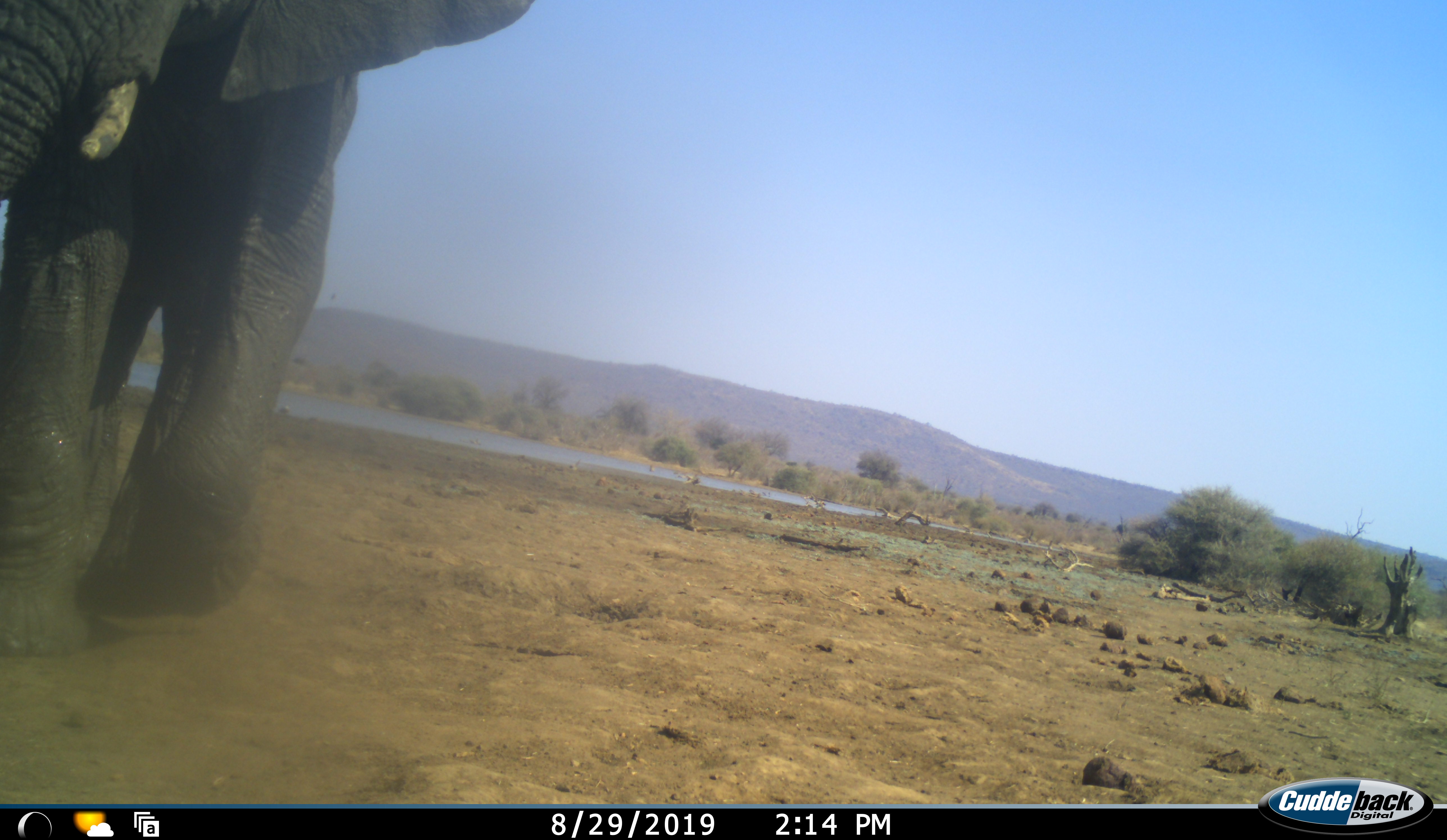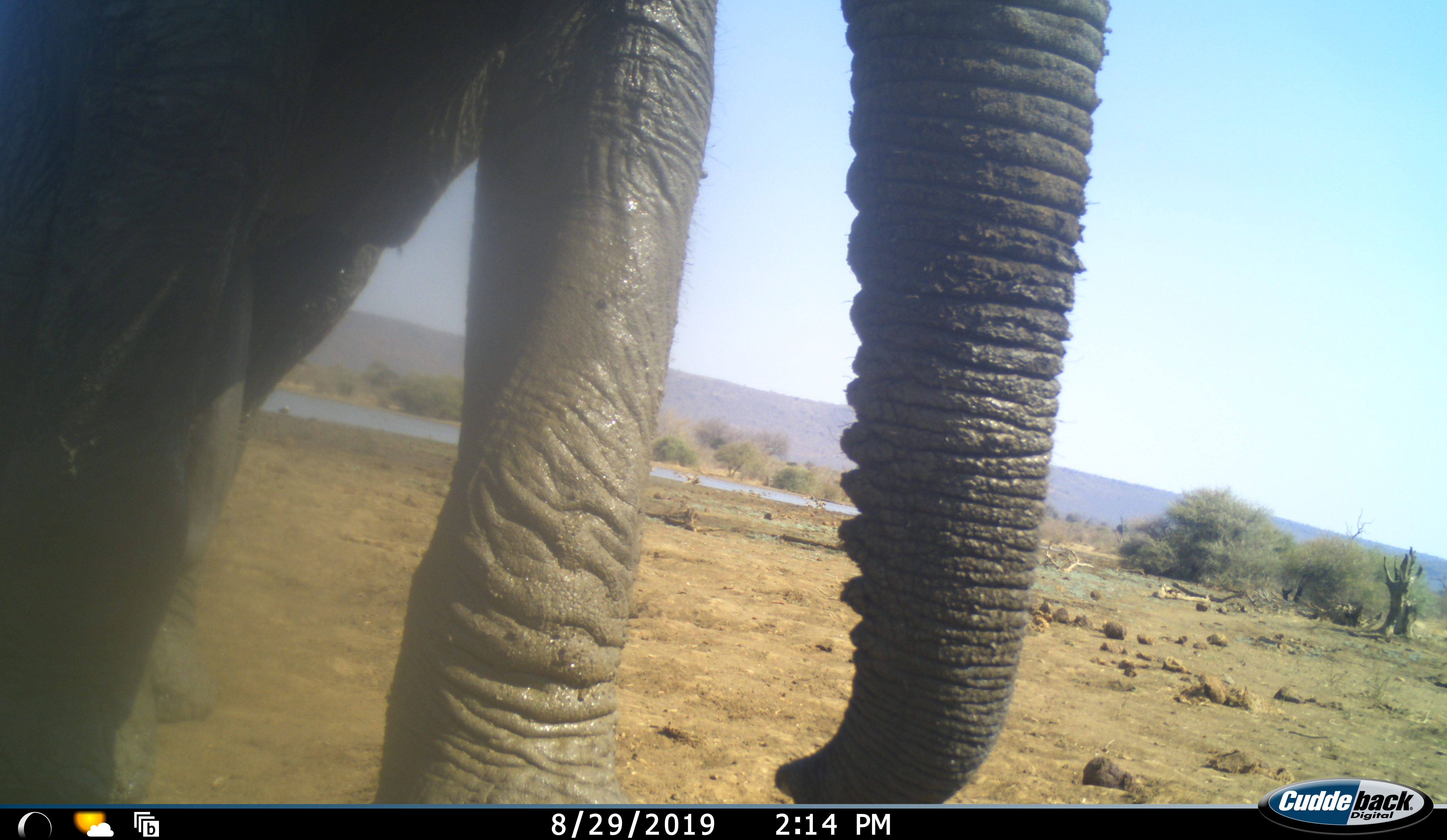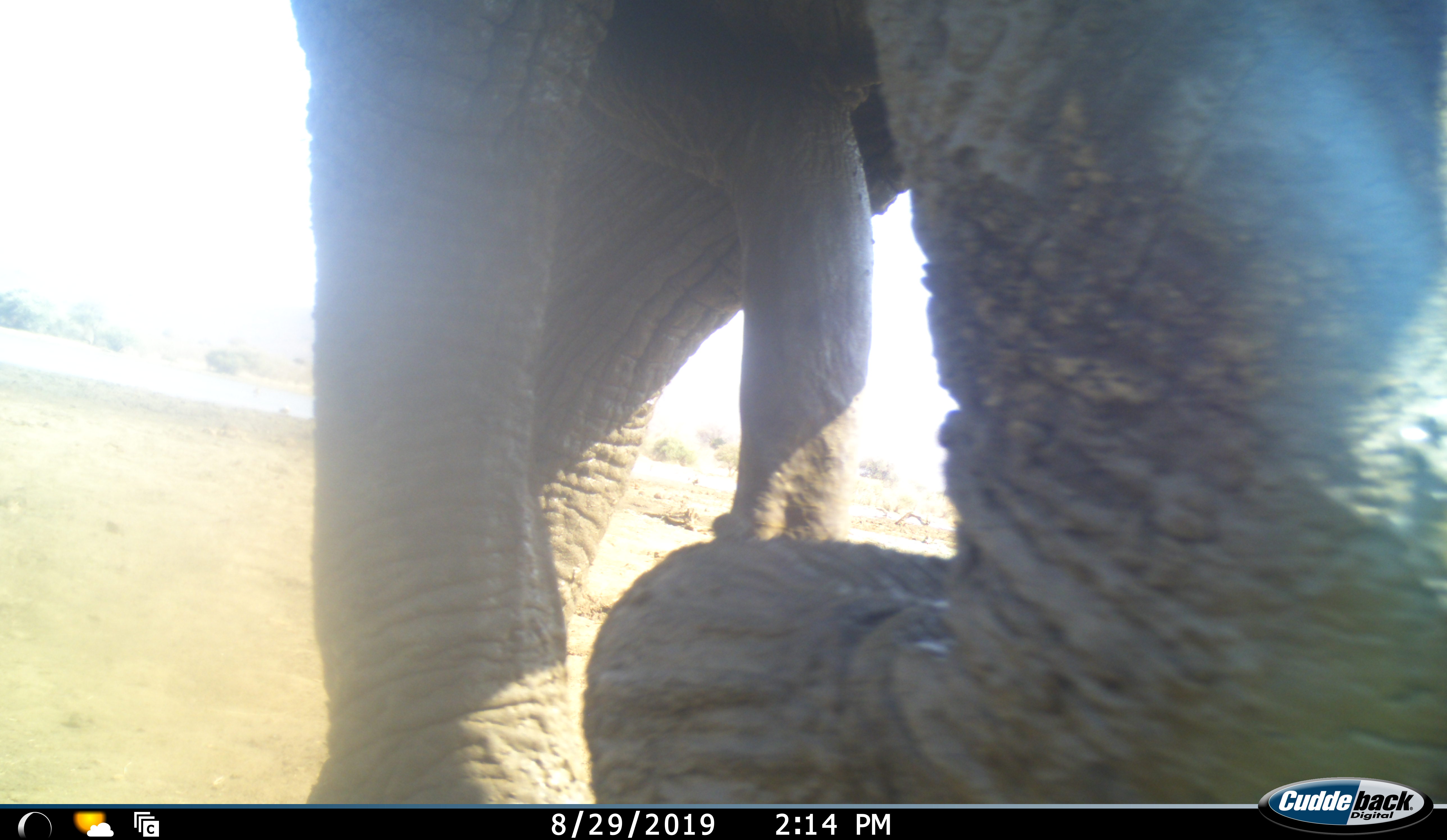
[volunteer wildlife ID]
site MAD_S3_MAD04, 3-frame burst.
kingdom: Animalia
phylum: Chordata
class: Mammalia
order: Proboscidea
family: Elephantidae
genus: Loxodonta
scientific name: Loxodonta africana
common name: african bush elephant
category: elephant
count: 1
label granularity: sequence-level